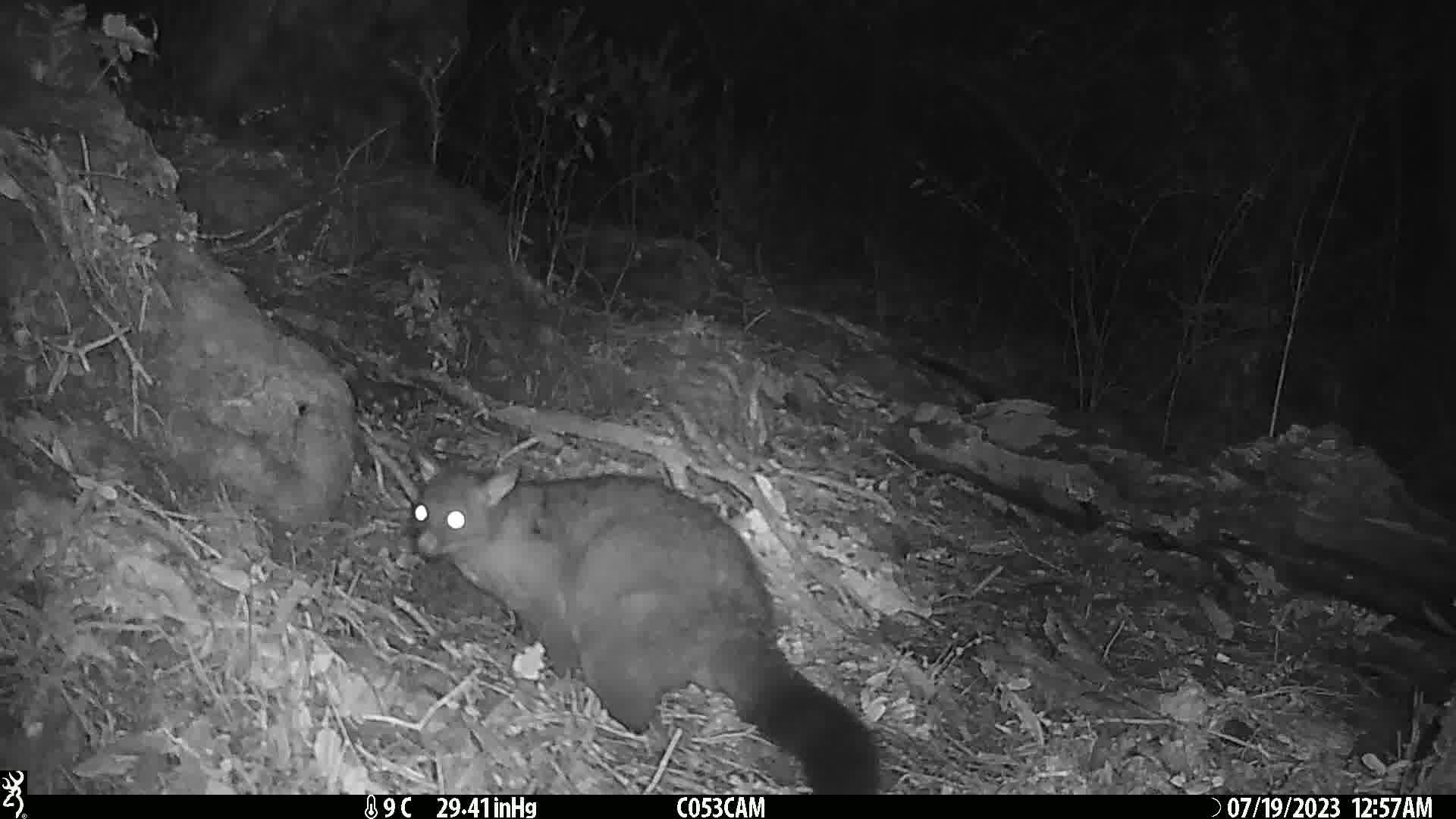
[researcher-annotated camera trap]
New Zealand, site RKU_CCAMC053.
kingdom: Animalia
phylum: Chordata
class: Mammalia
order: Diprotodontia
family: Phalangeridae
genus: Trichosurus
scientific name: Trichosurus vulpecula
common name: common brushtail possum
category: possum